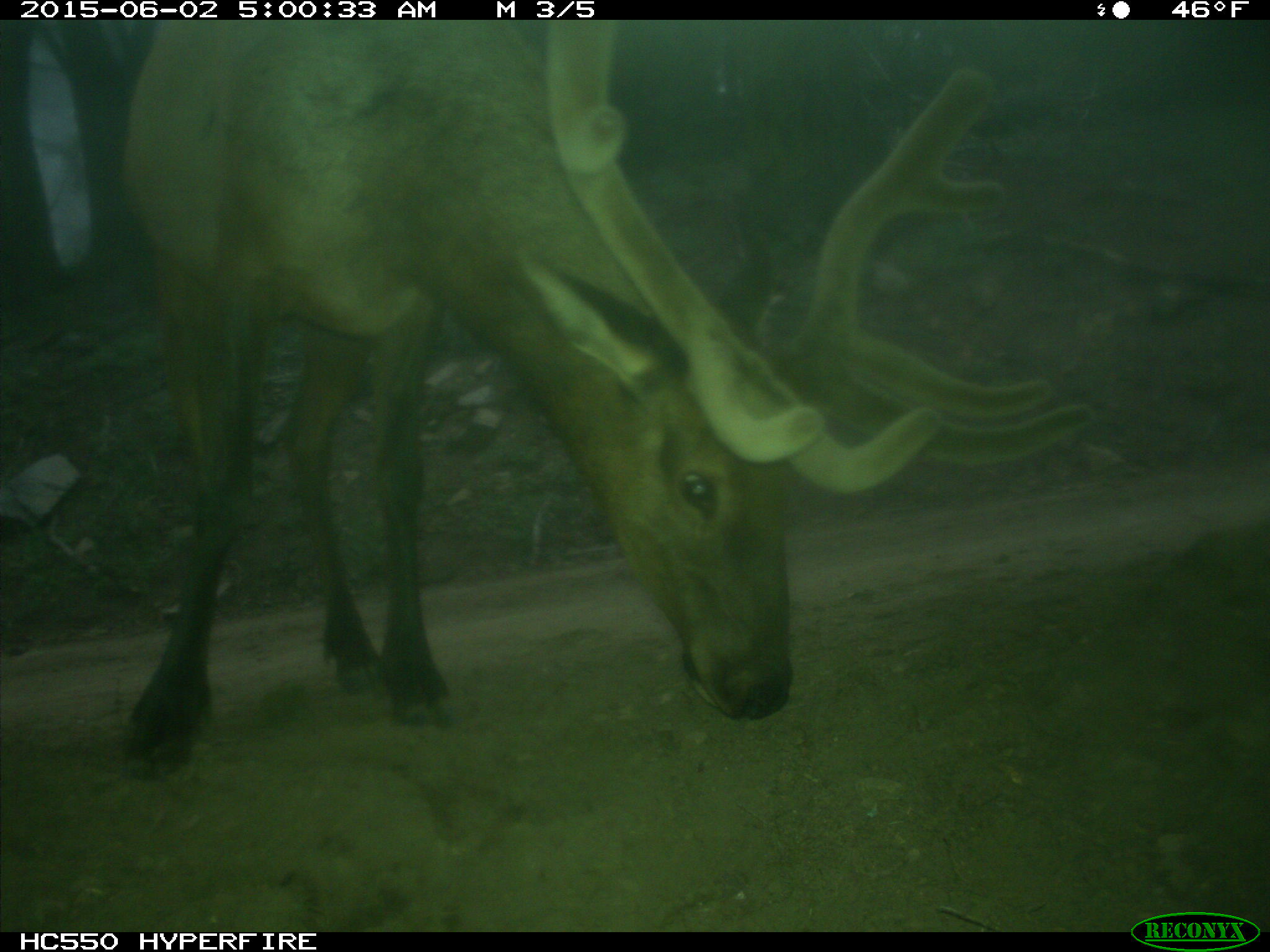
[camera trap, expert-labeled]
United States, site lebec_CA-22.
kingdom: Animalia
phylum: Chordata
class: Mammalia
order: Artiodactyla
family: Cervidae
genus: Cervus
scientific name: Cervus canadensis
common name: elk